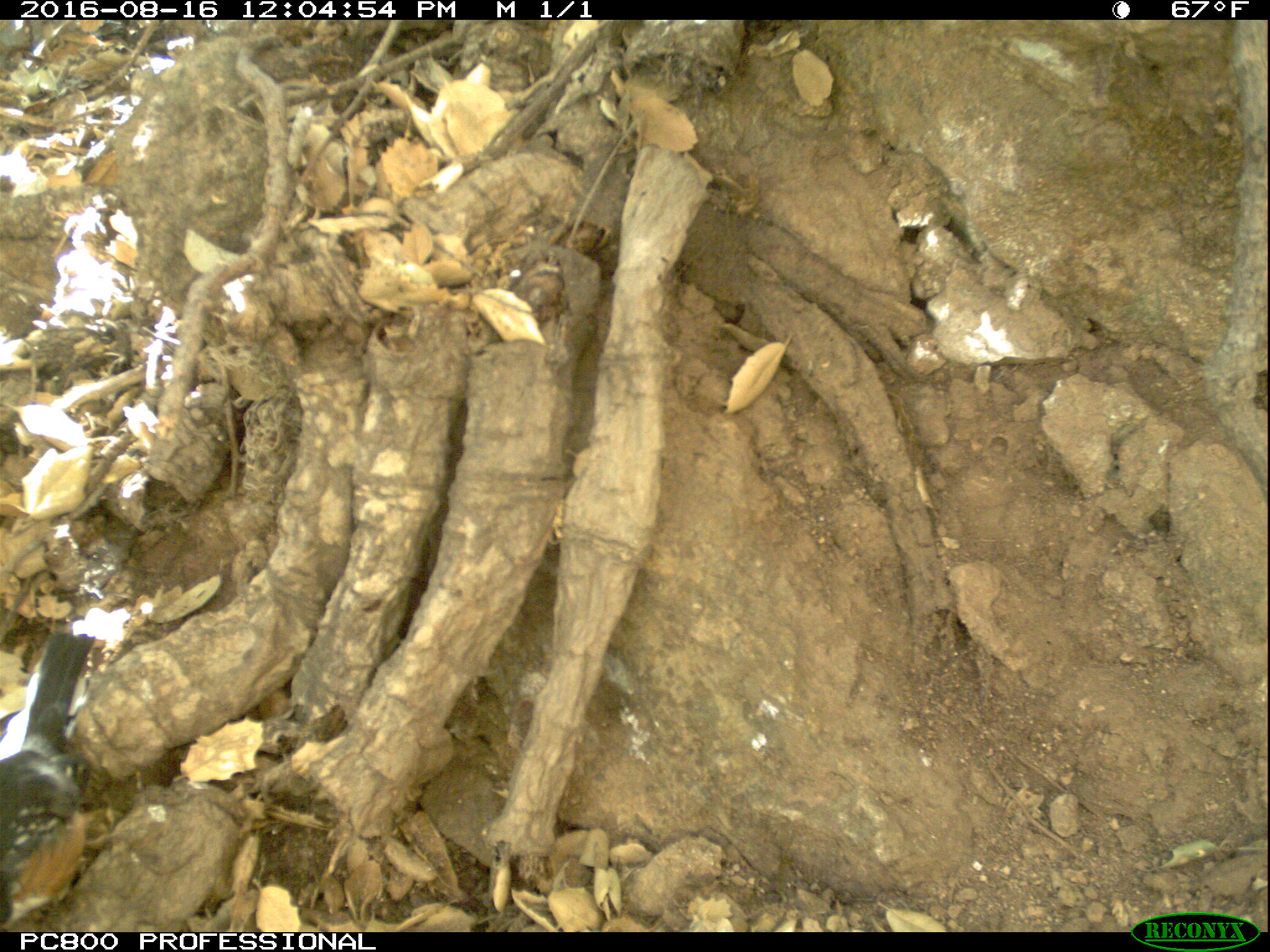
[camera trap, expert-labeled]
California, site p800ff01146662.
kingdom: Animalia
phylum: Chordata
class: Aves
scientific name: Aves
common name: bird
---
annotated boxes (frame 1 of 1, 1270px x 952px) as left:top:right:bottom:
bird: 1:629:95:930